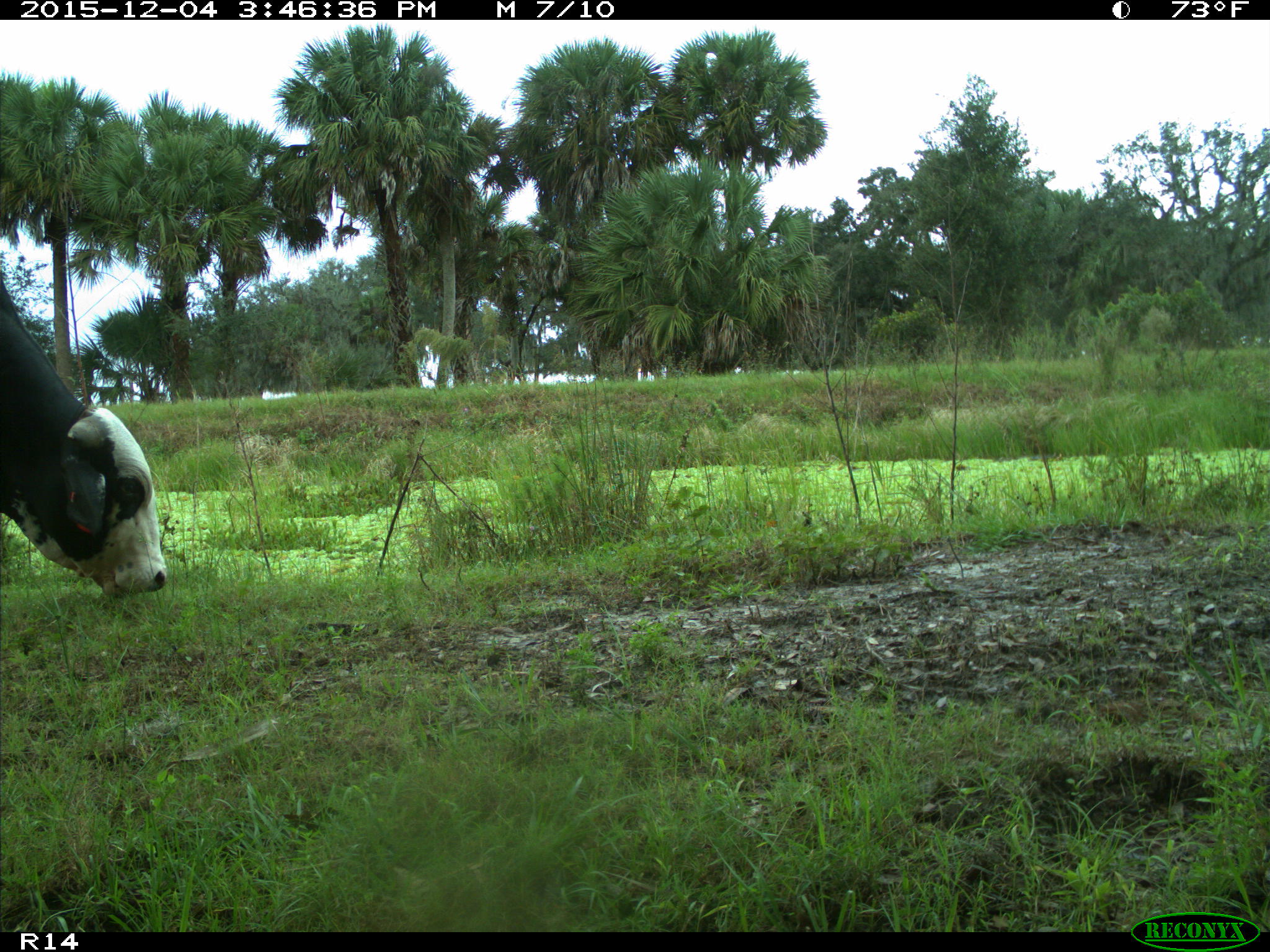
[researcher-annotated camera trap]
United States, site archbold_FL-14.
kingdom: Animalia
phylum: Chordata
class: Mammalia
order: Artiodactyla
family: Bovidae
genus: Bos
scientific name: Bos taurus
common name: domestic cow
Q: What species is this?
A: Bos taurus (domestic cow).